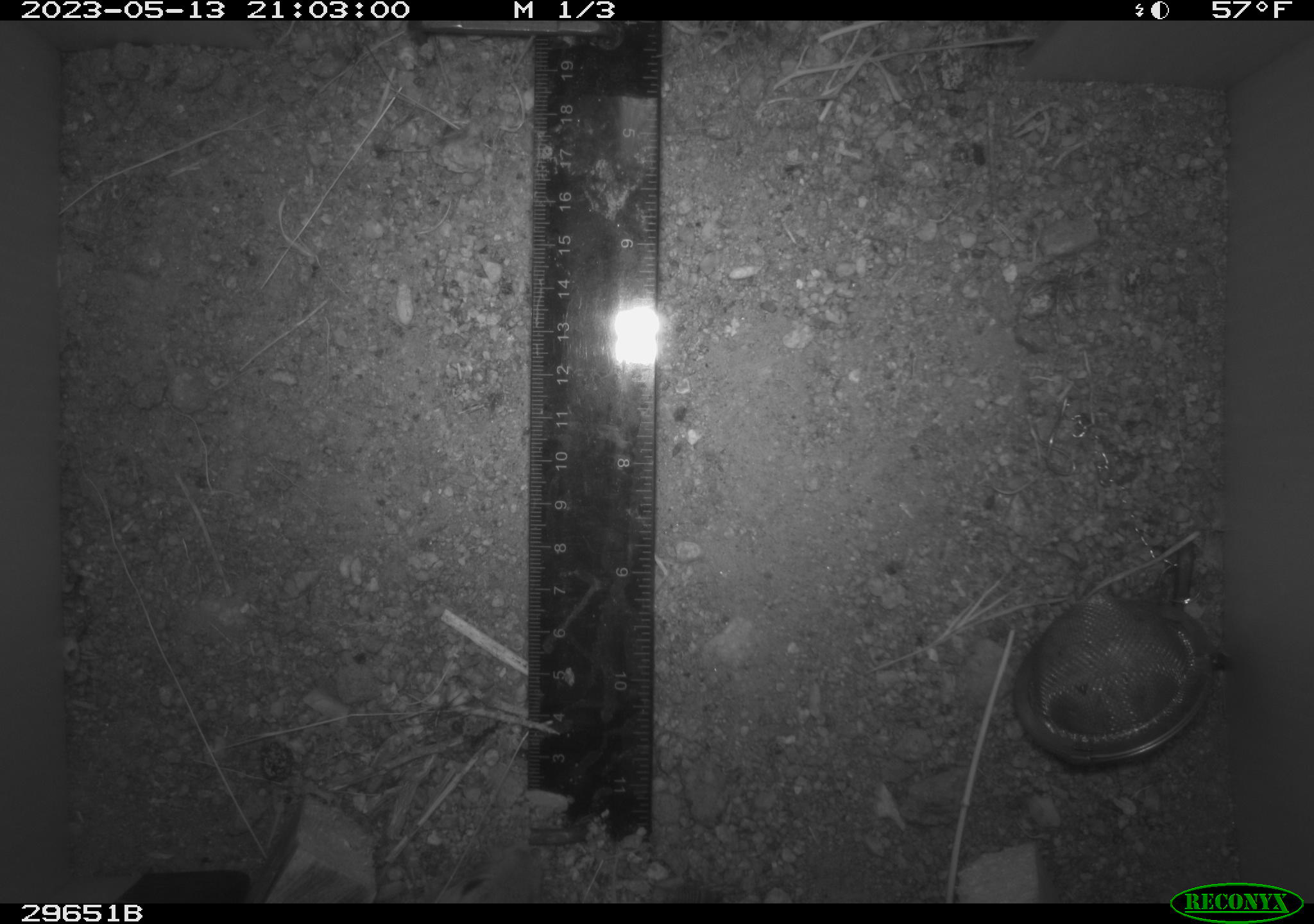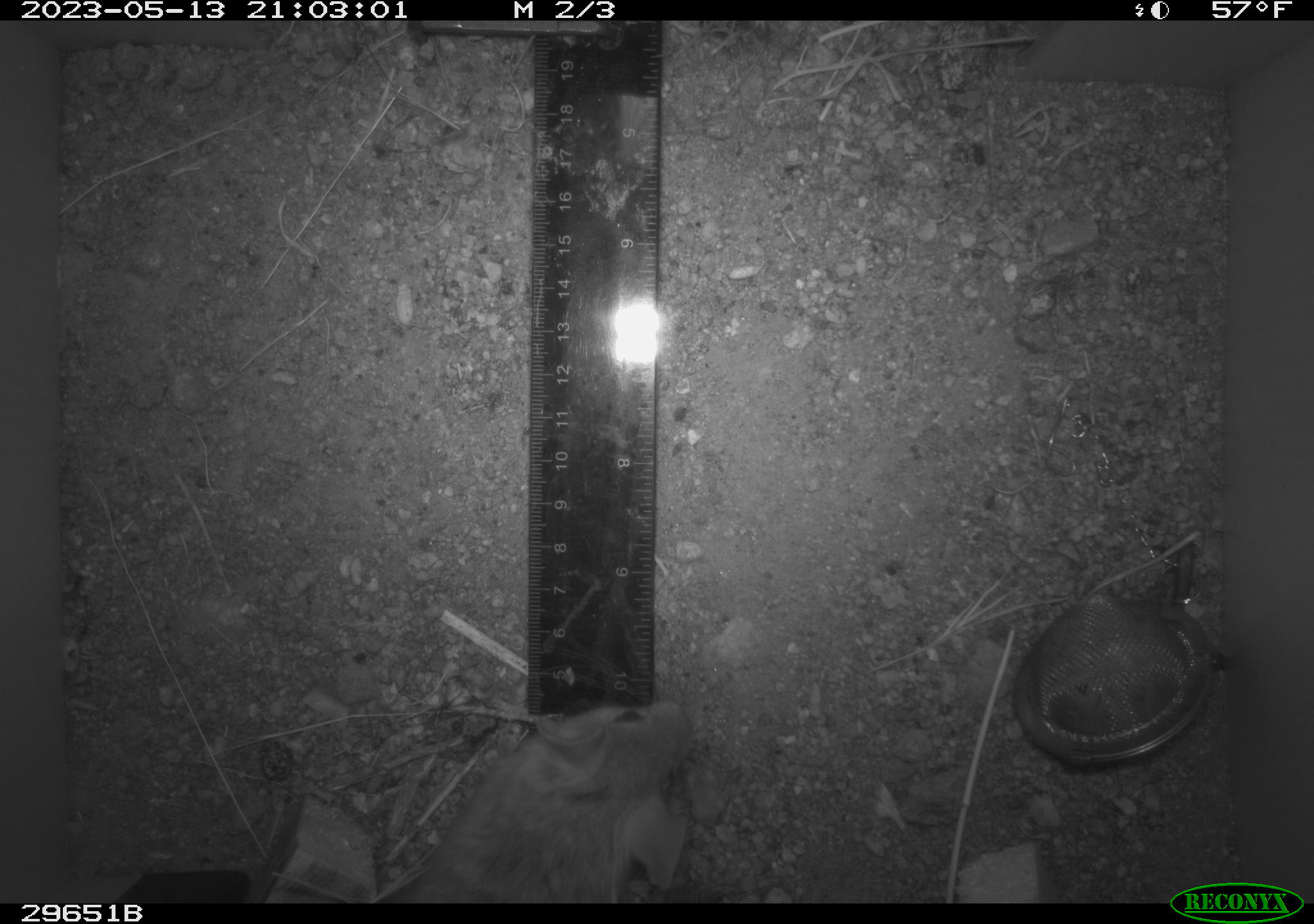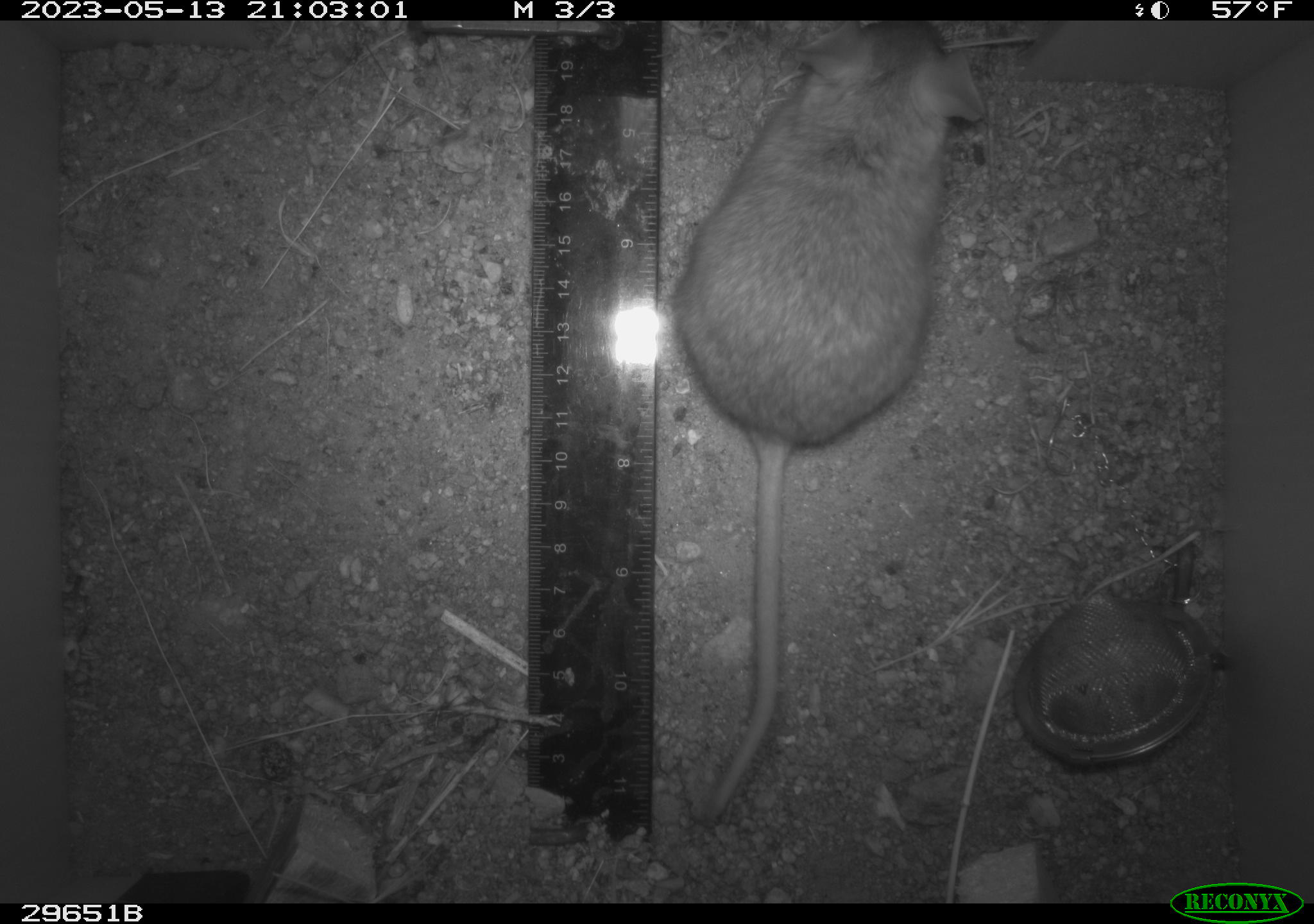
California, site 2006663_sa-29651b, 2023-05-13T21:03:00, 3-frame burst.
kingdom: Animalia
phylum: Chordata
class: Mammalia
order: Rodentia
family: Cricetidae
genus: Neotoma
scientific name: Neotoma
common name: pack rat or woodrat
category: neotoma species